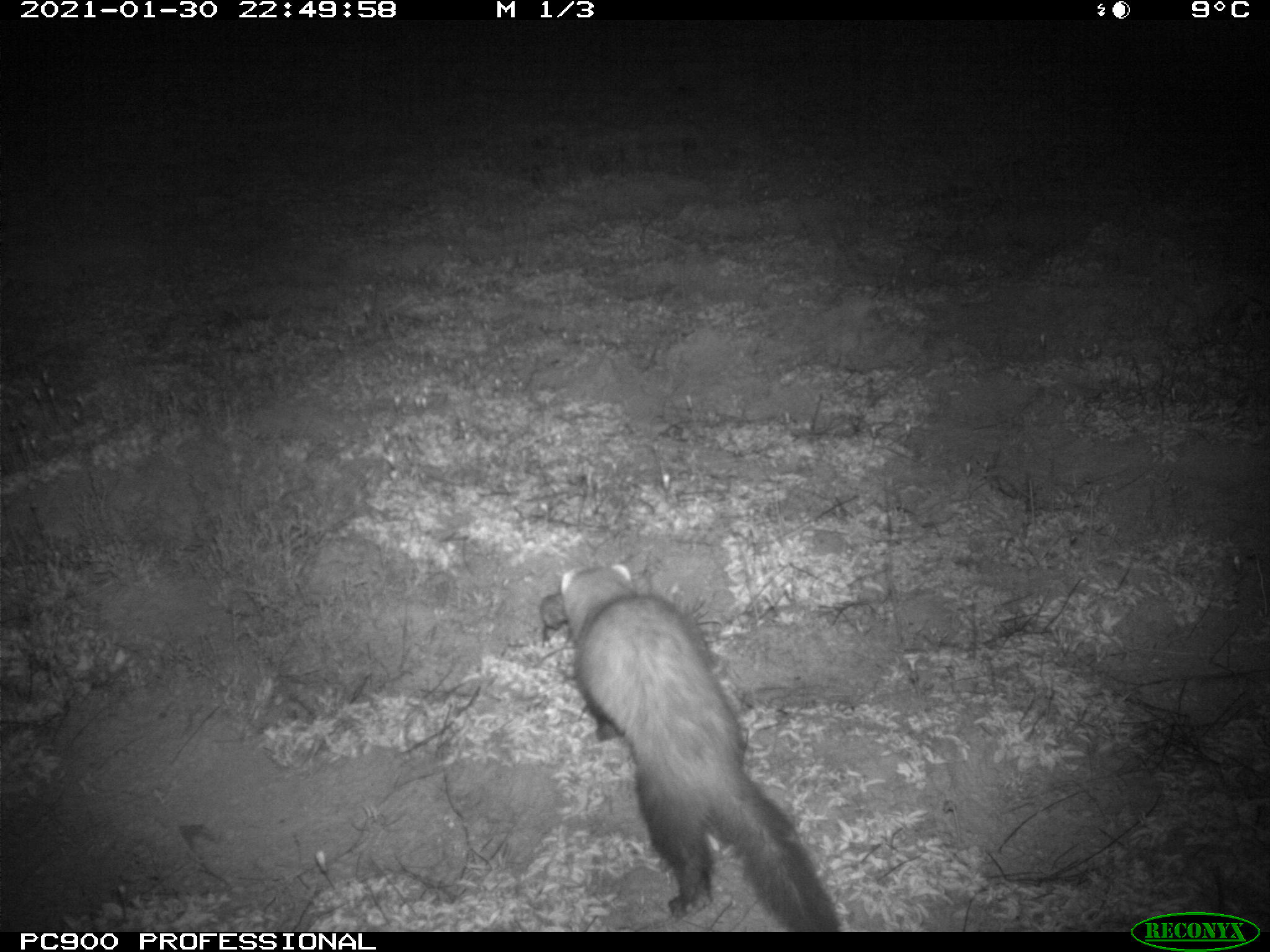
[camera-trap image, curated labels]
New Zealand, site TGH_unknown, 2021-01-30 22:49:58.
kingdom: Animalia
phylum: Chordata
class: Mammalia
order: Carnivora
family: Mustelidae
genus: Mustela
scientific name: Mustela furo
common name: ferret